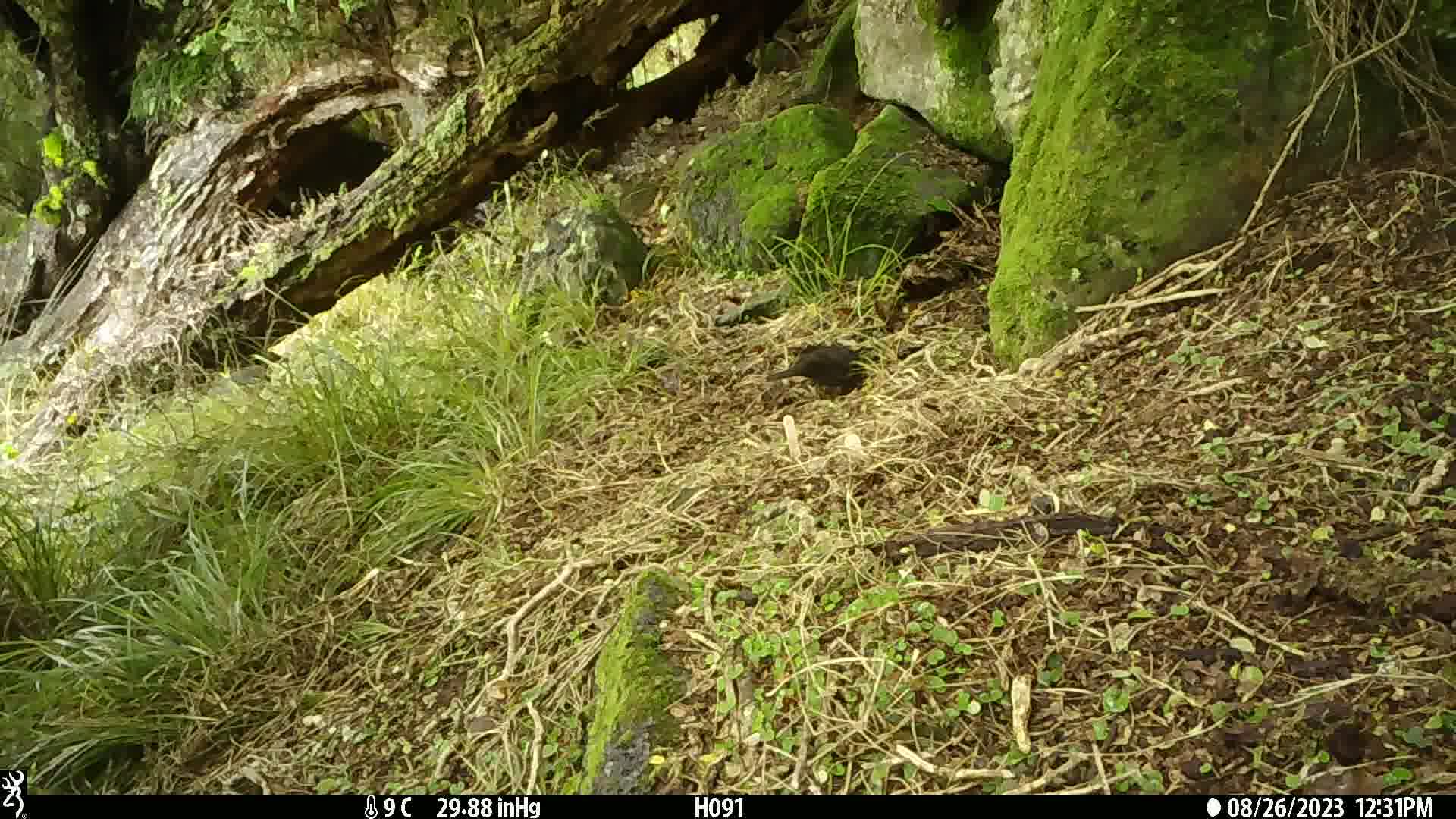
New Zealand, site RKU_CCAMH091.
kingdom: Animalia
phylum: Chordata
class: Aves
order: Passeriformes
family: Turdidae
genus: Turdus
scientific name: Turdus merula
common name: eurasian blackbird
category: blackbird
Blackbird (eurasian blackbird) (Turdus merula).